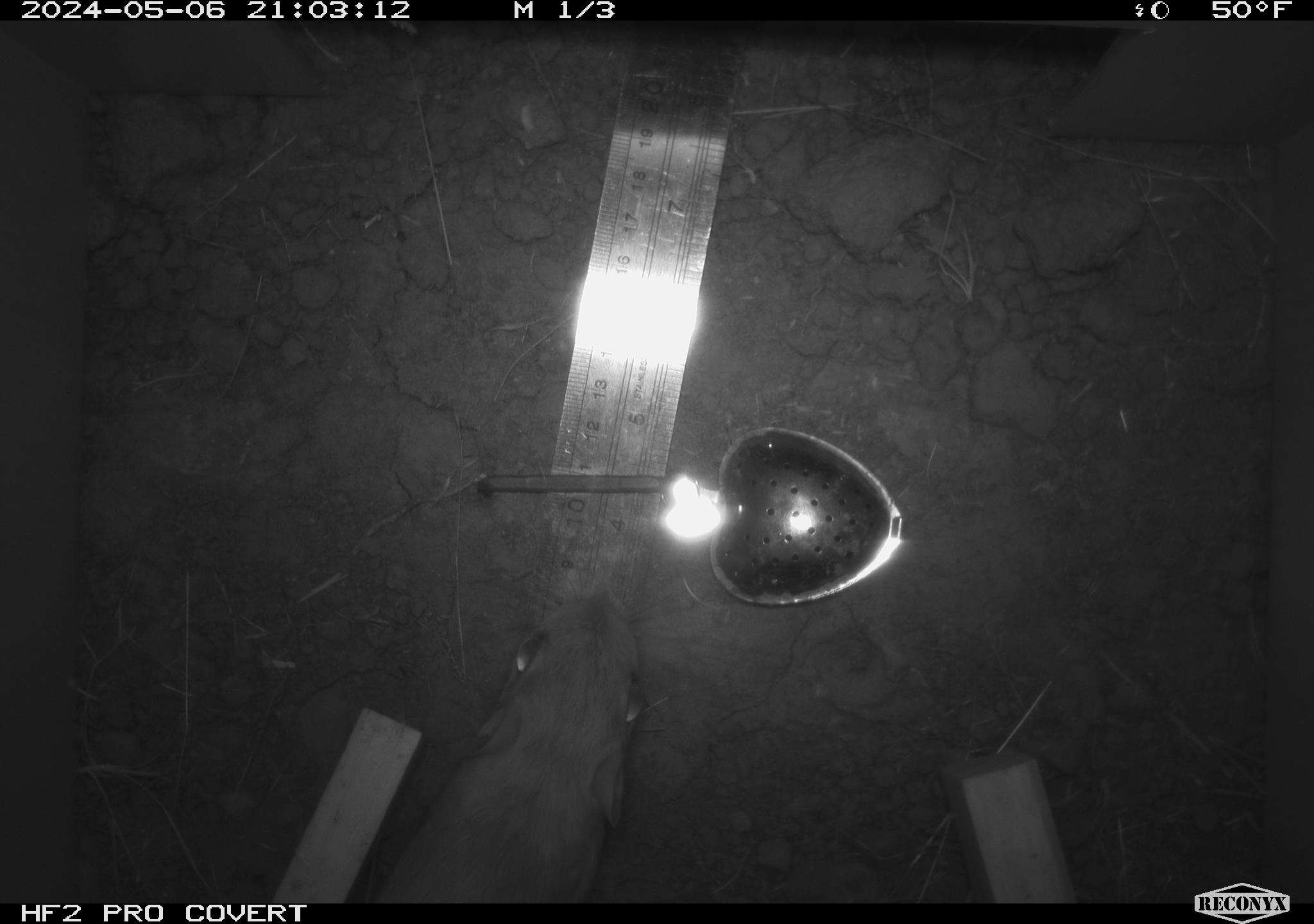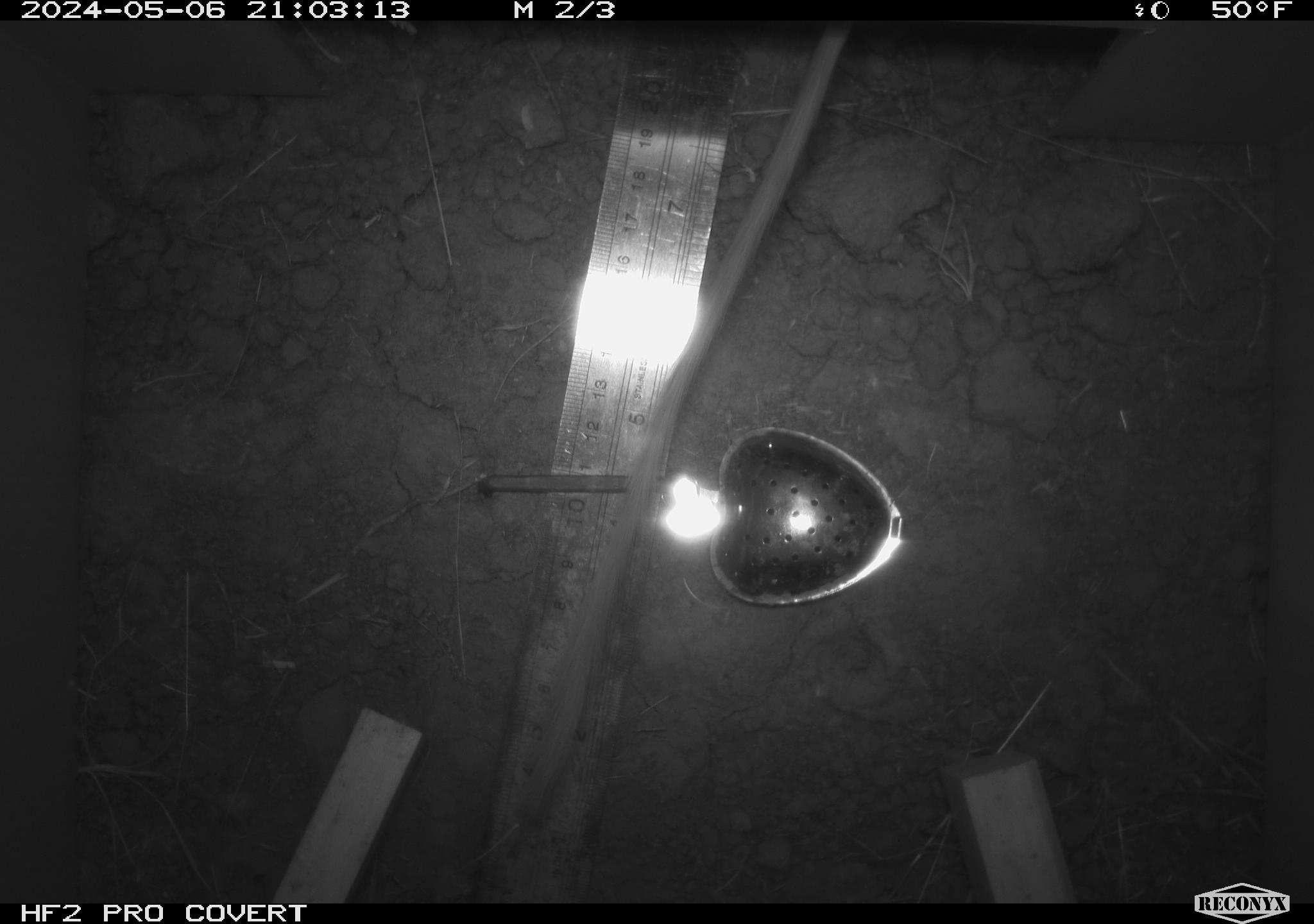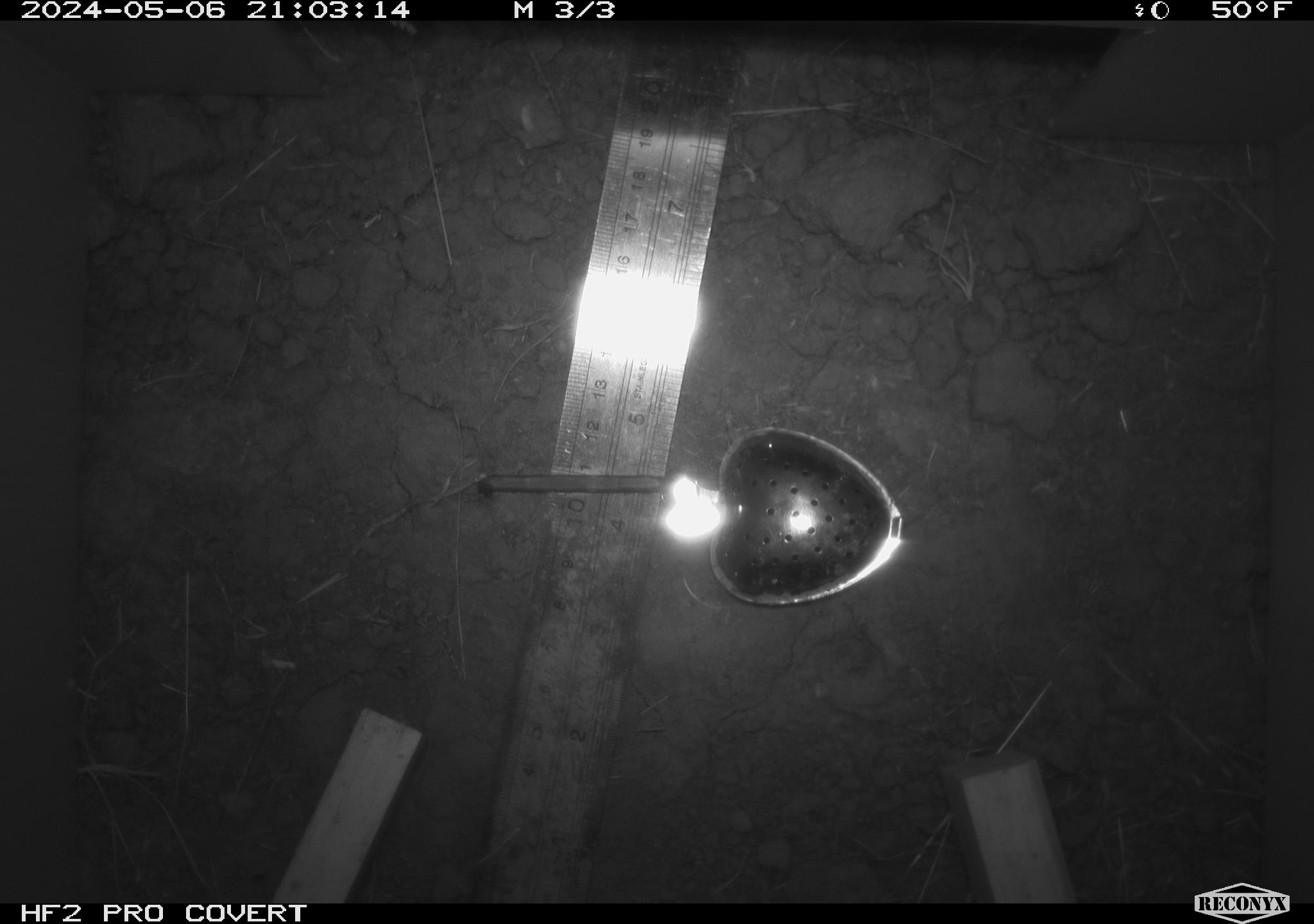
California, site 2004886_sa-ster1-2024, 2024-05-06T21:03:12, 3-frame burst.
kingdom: Animalia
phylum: Chordata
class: Mammalia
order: Rodentia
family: Heteromyidae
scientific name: Heteromyidae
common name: kangaroo rats and pocket mice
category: heteromyidae family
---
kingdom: Animalia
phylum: Chordata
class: Mammalia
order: Rodentia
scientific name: Rodentia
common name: mouse species